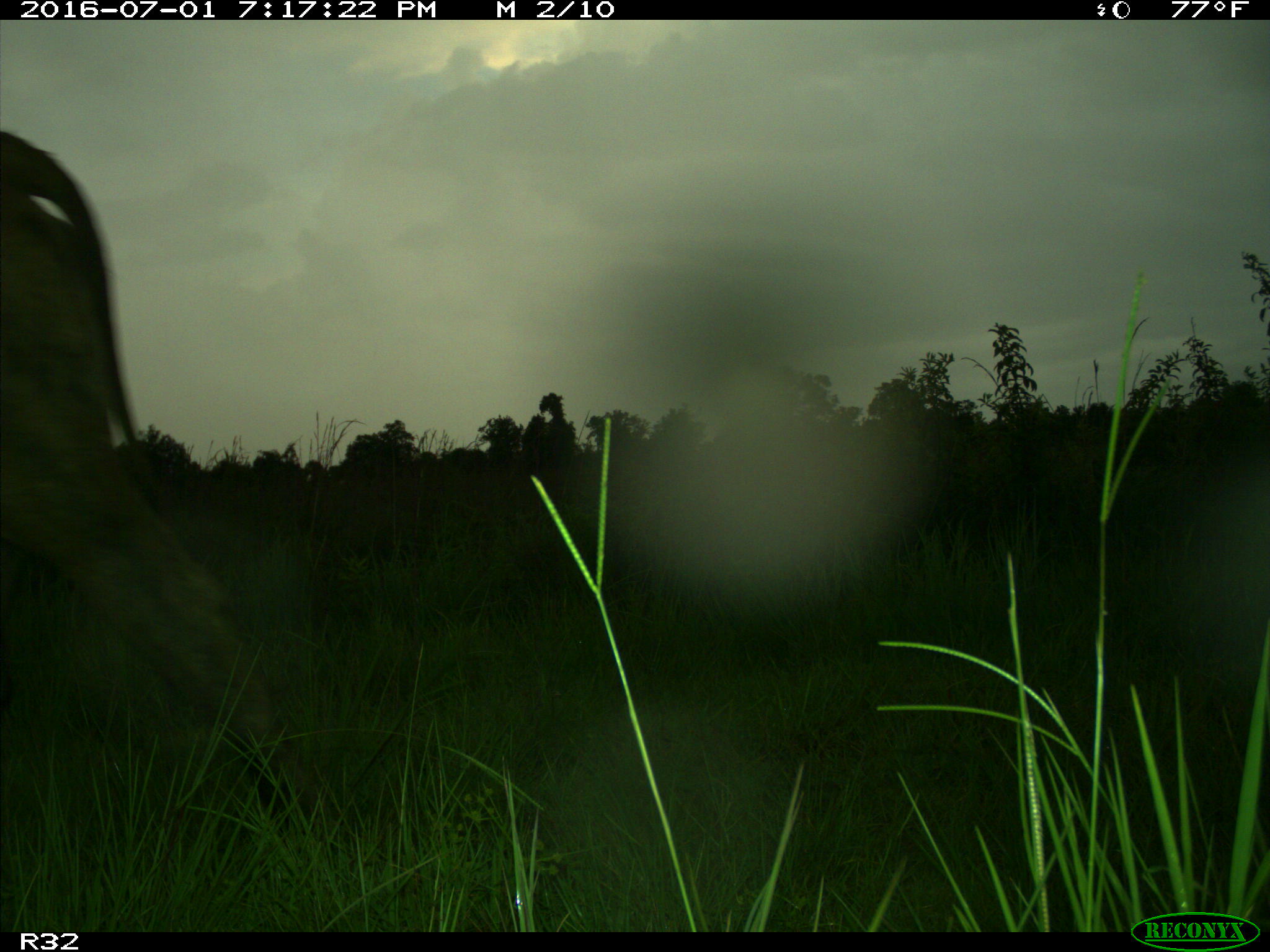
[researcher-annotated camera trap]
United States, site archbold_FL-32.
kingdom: Animalia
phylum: Chordata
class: Mammalia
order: Artiodactyla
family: Bovidae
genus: Bos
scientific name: Bos taurus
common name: domestic cow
Bos taurus (domestic cow).